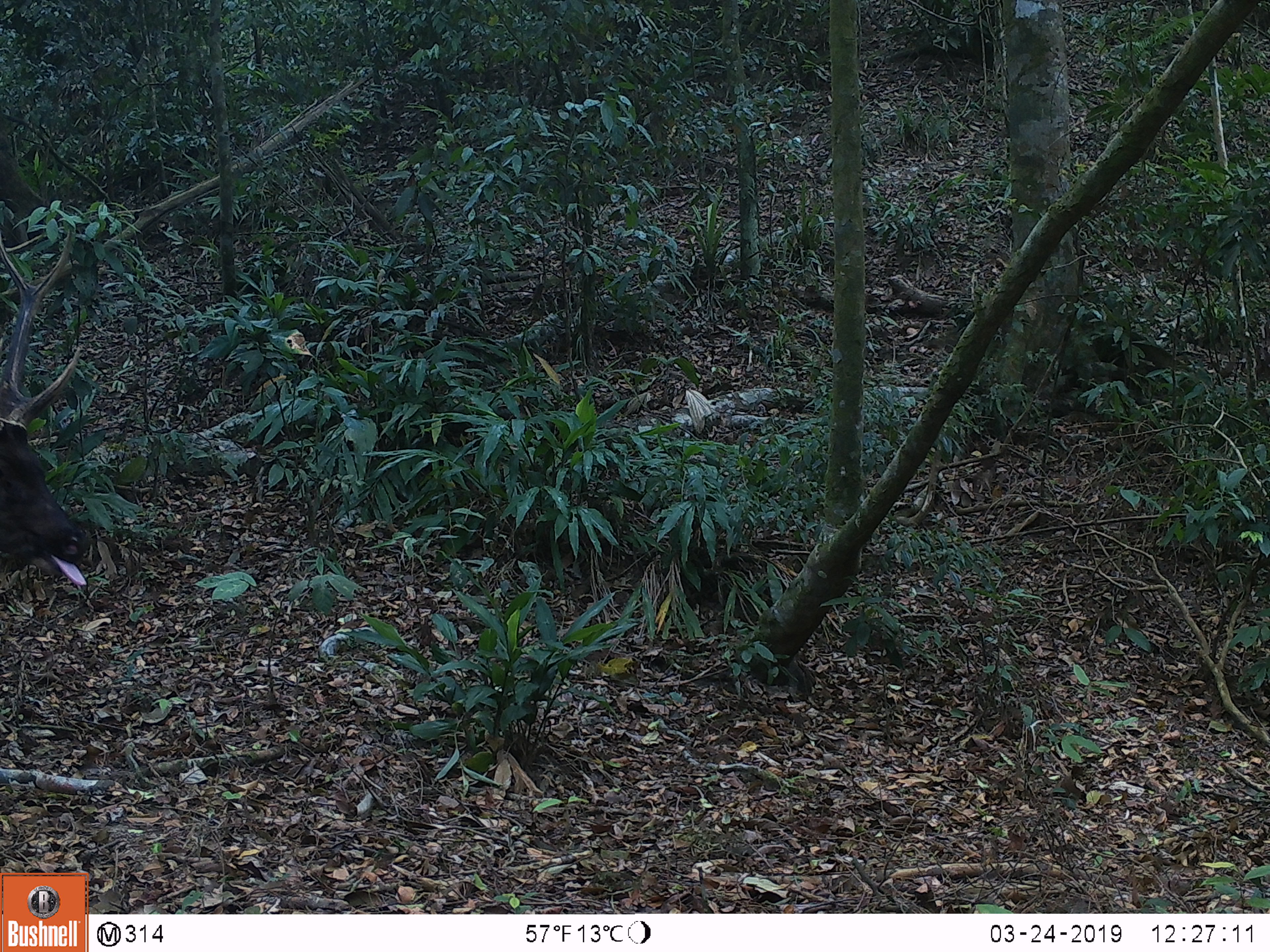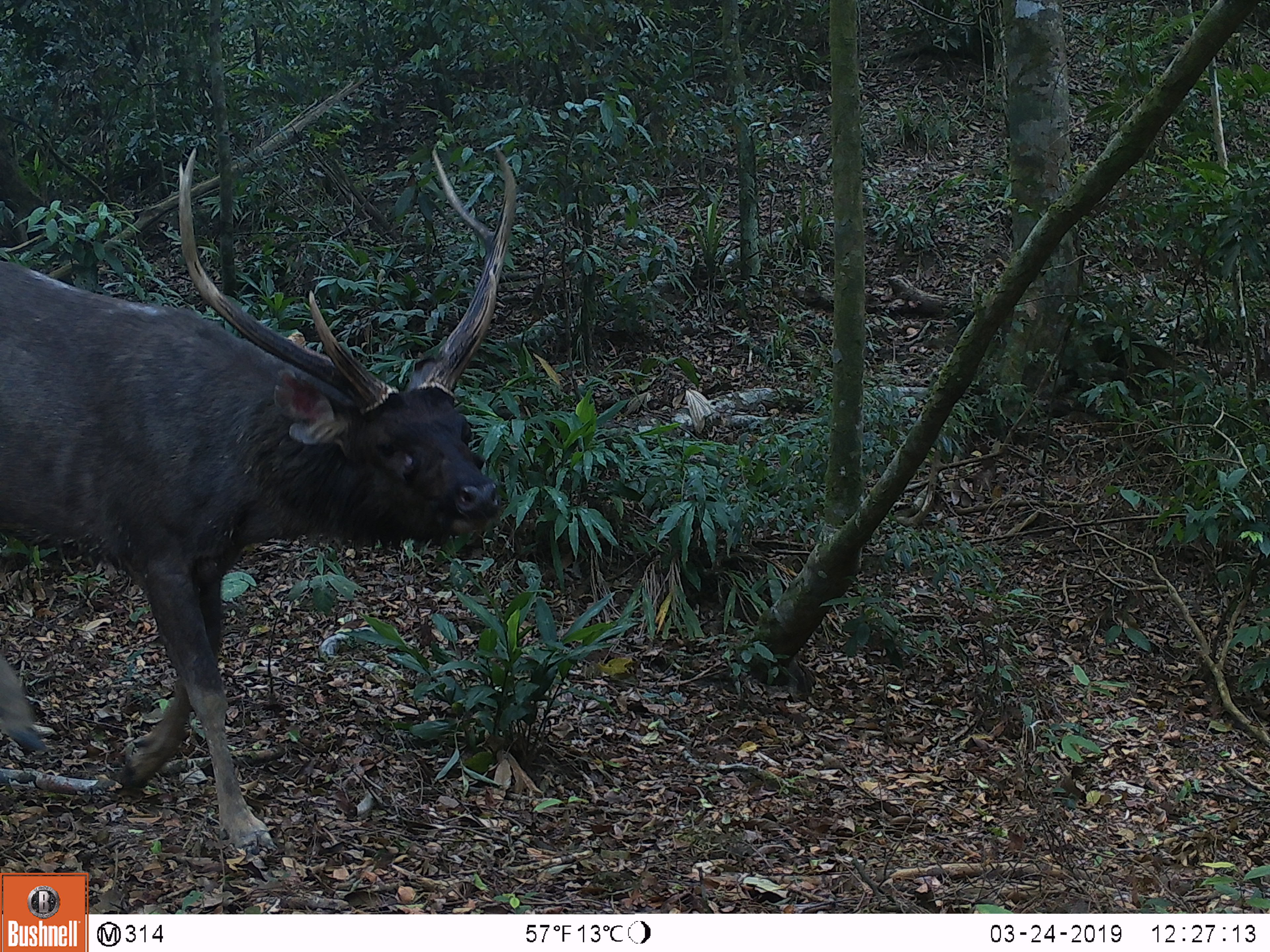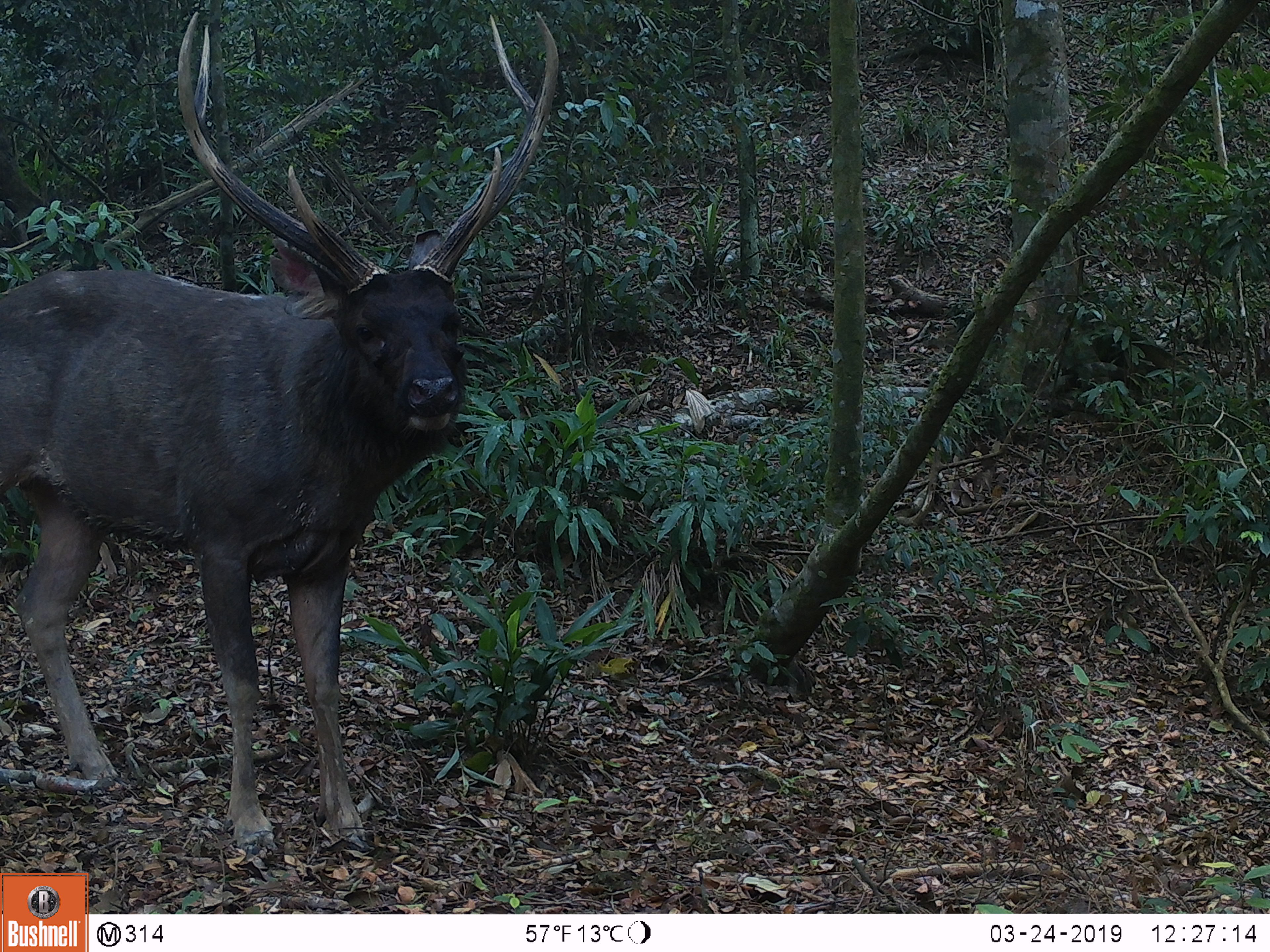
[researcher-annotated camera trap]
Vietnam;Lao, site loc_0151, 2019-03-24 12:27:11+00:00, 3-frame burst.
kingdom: Animalia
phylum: Chordata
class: Mammalia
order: Artiodactyla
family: Cervidae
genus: Rusa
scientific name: Rusa unicolor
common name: sambar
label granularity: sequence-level